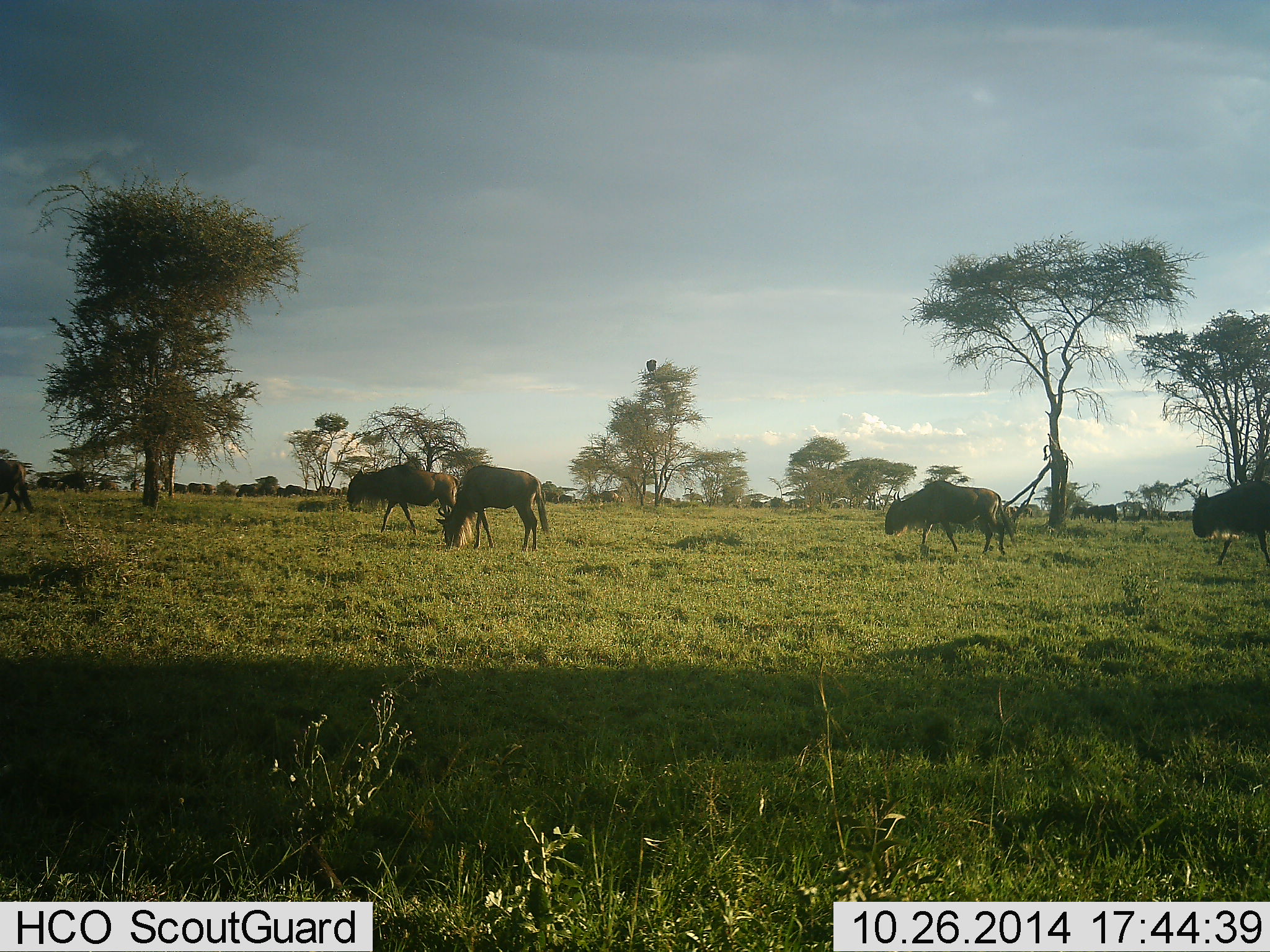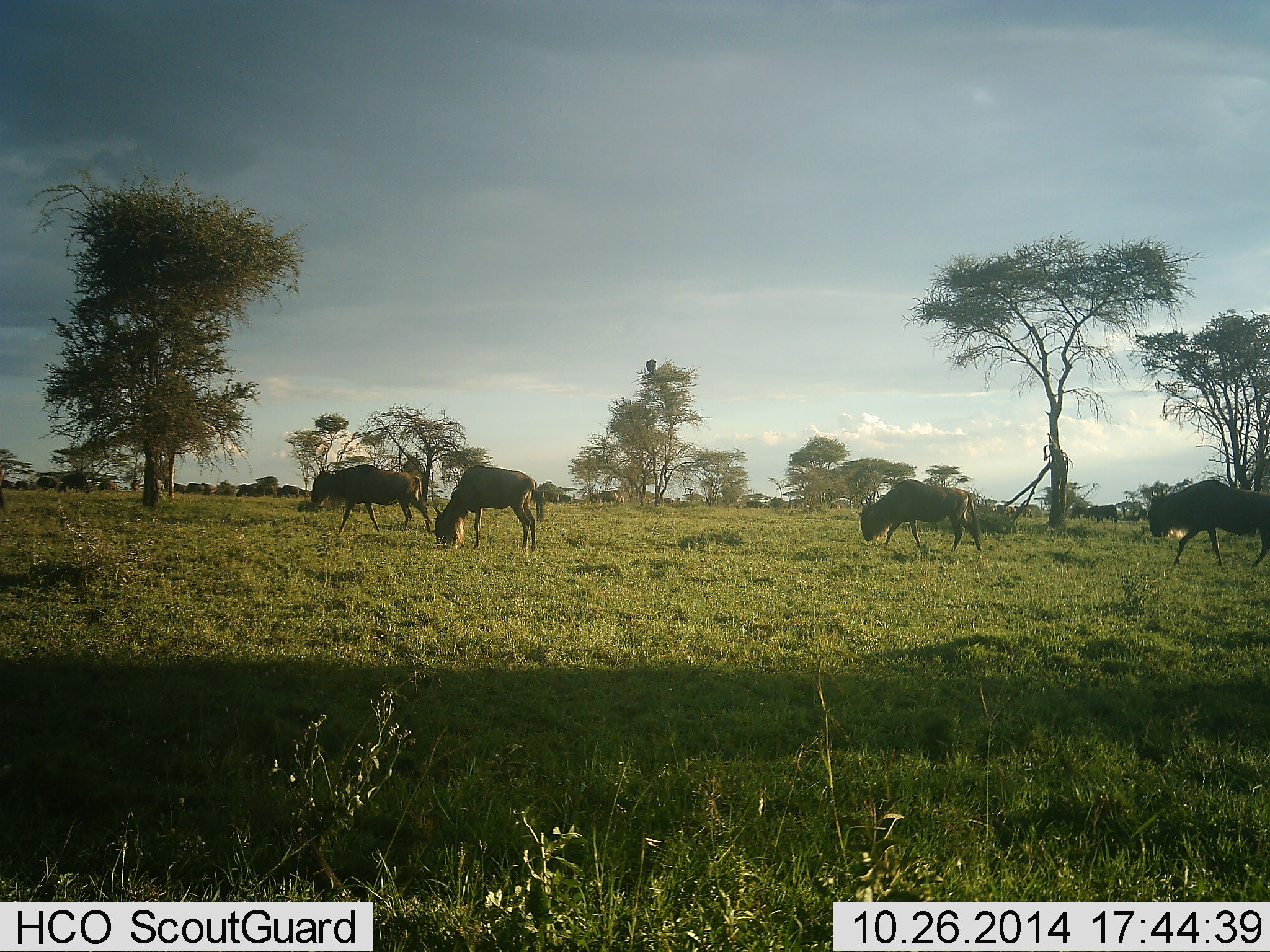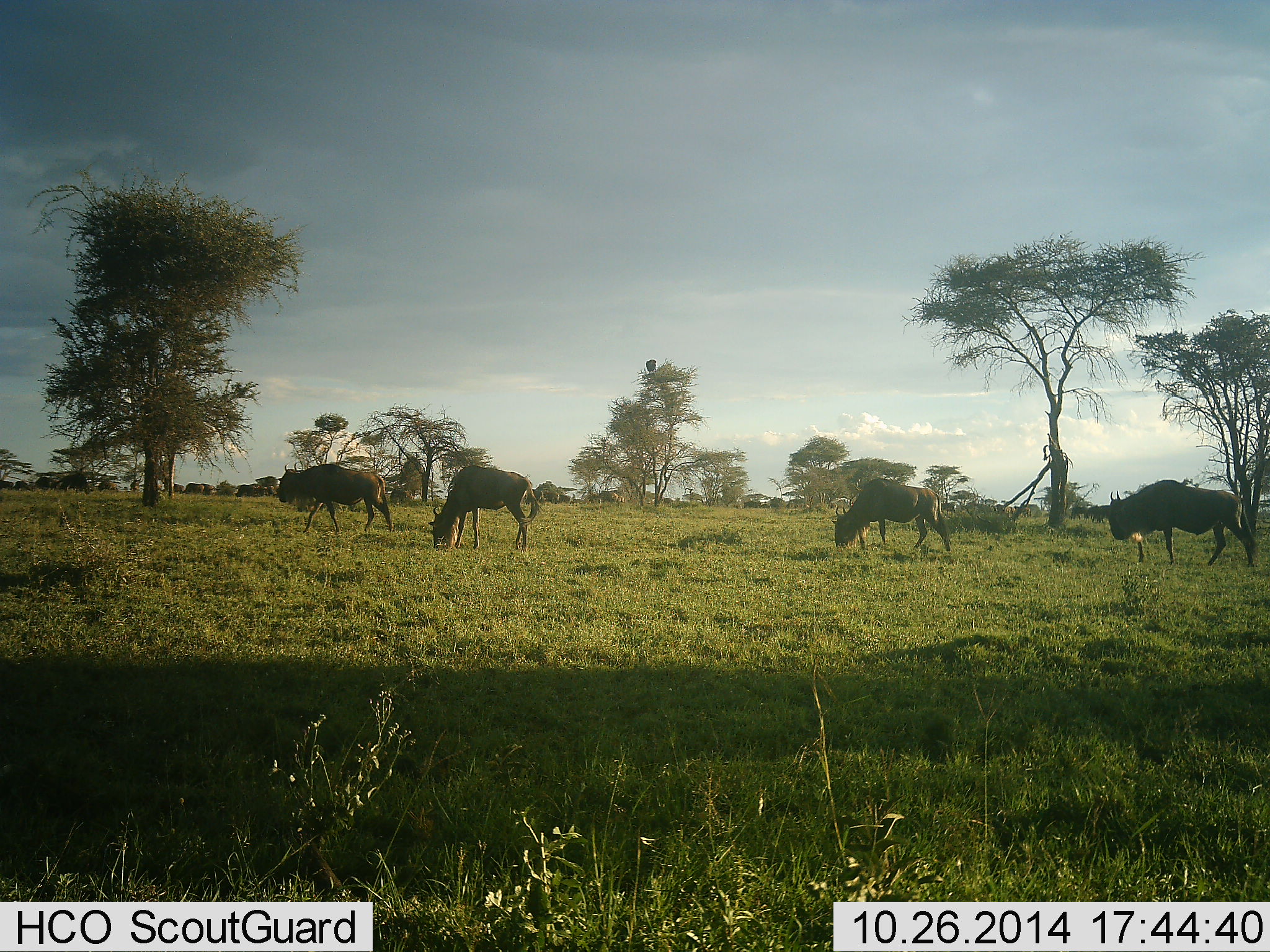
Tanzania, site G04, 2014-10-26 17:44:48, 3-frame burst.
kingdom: Animalia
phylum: Chordata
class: Mammalia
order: Artiodactyla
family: Bovidae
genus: Connochaetes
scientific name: Connochaetes taurinus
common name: blue wildebeest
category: wildebeest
Wildebeest (blue wildebeest) (Connochaetes taurinus), count 5. Behavior (volunteer vote fractions): standing 20%, resting 0%, moving 60%, interacting 0%. Young present (vote fraction): 0%. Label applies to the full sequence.